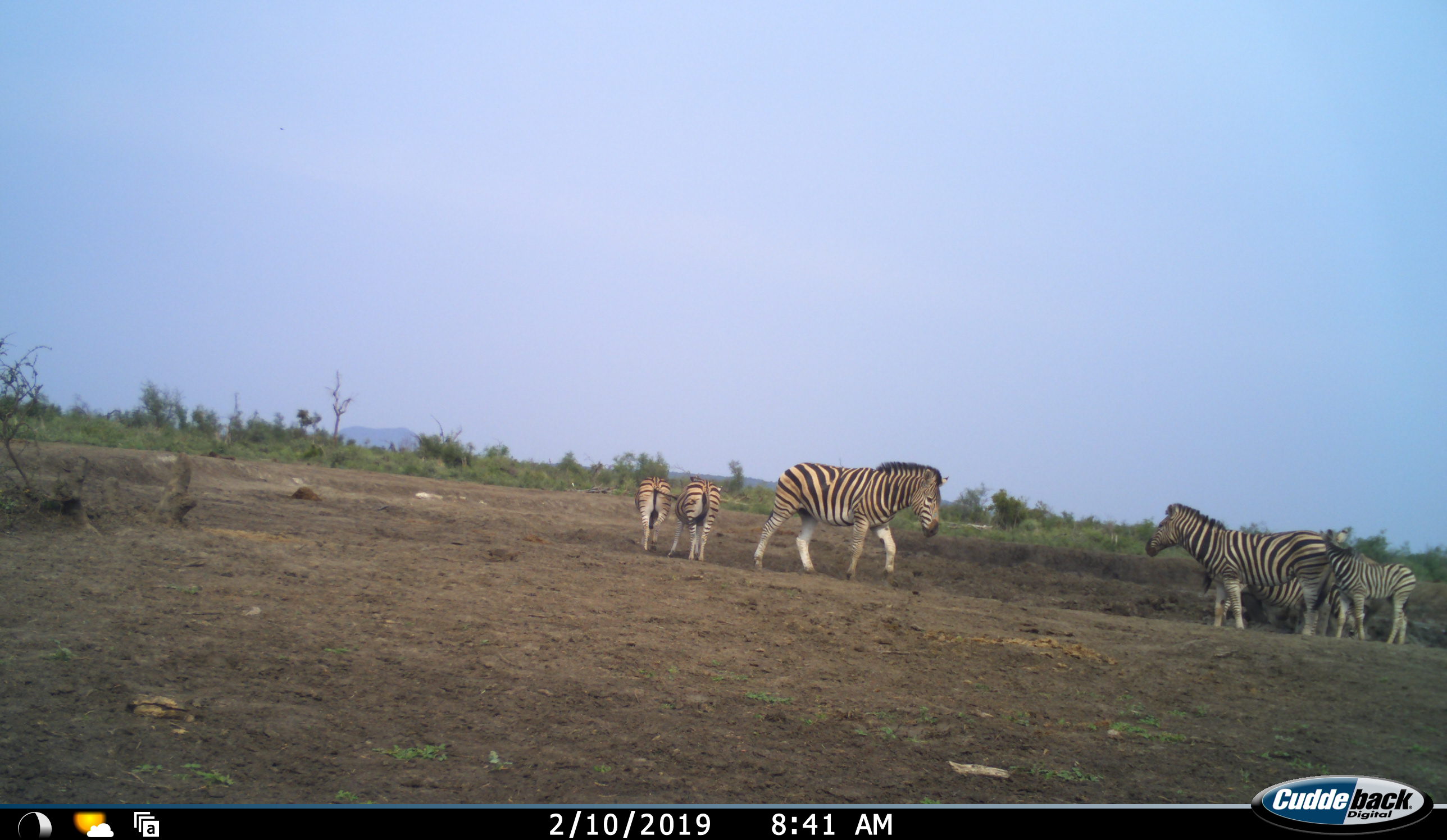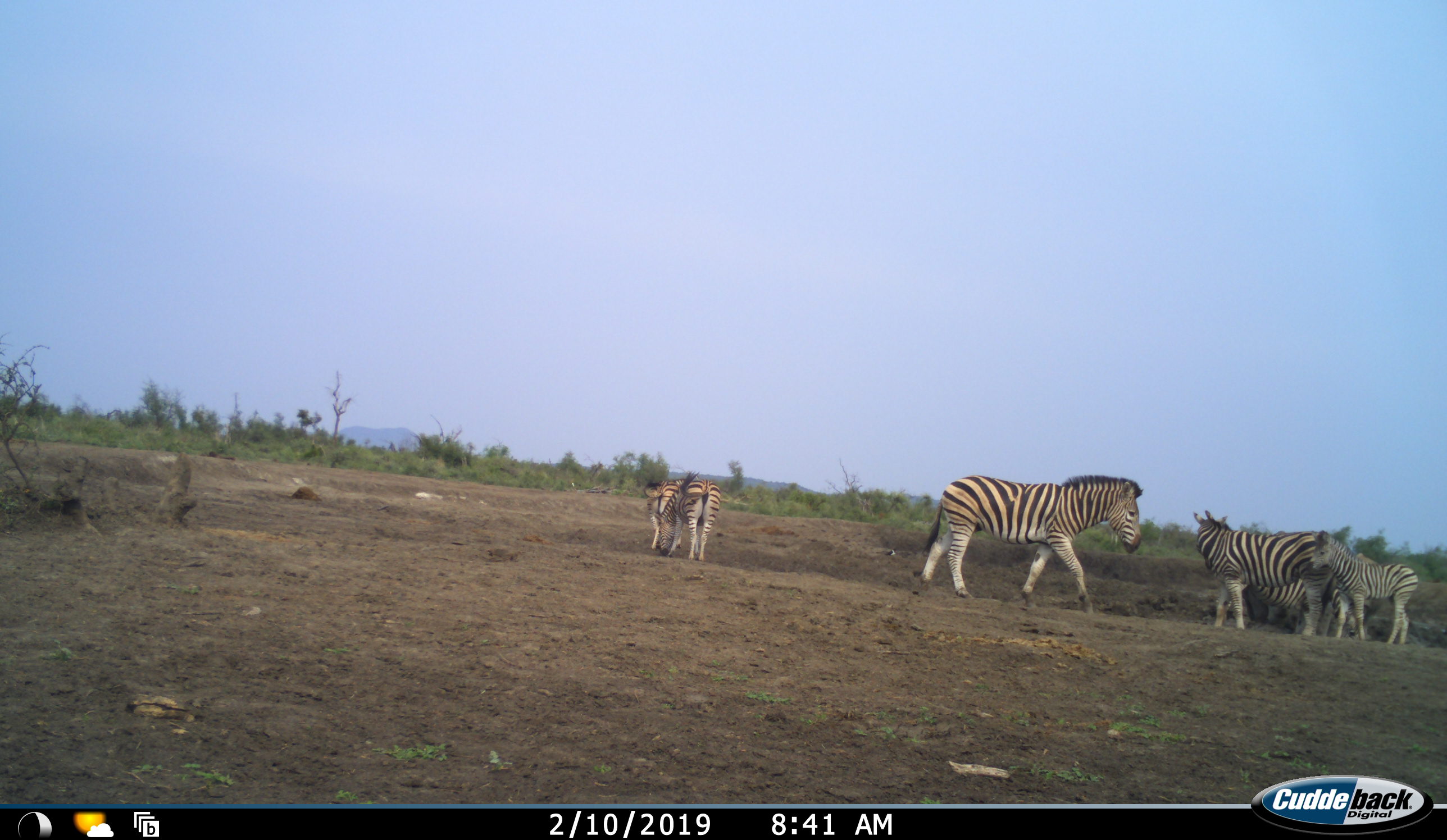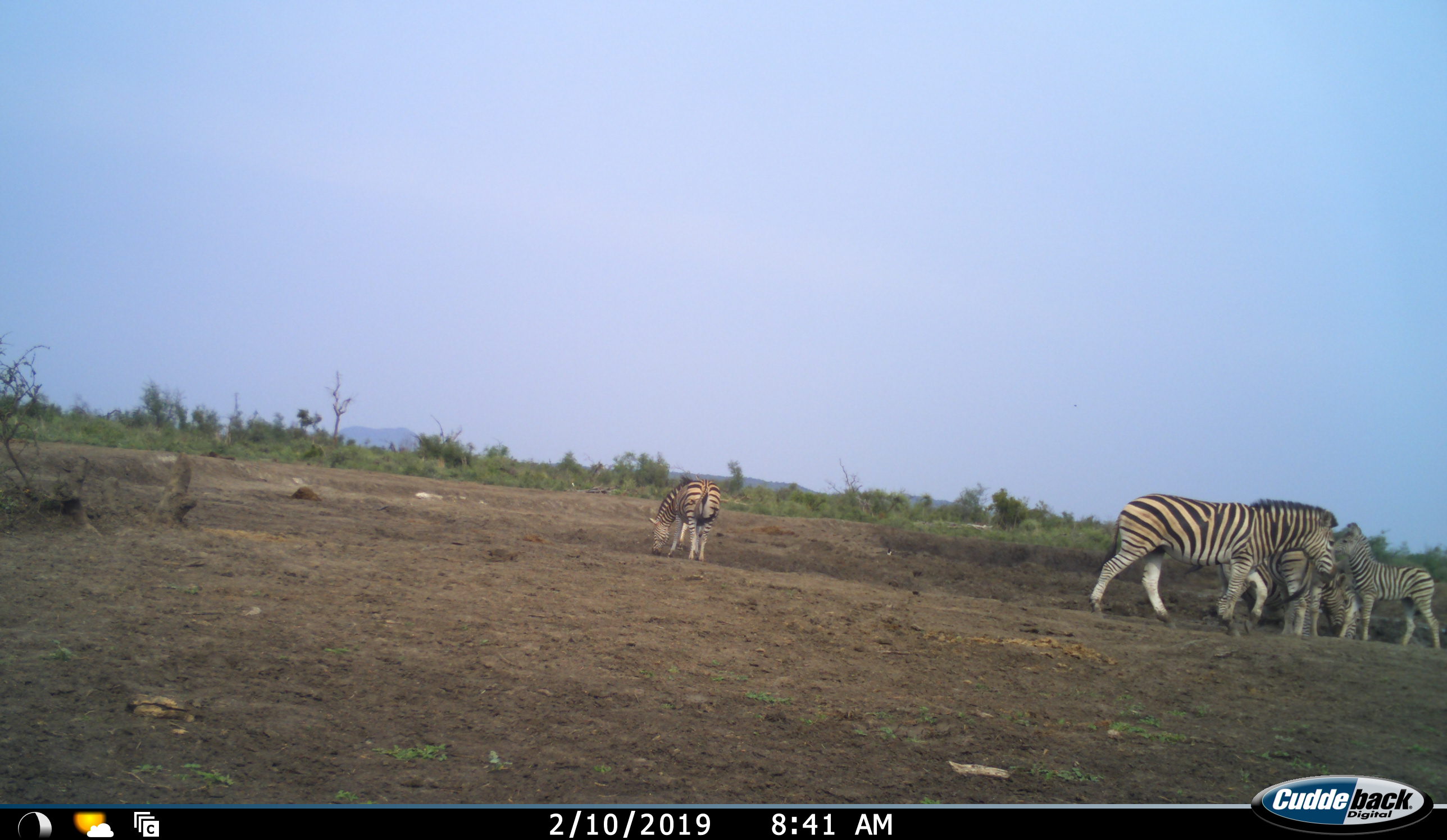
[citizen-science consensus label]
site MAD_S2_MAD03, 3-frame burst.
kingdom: Animalia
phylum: Chordata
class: Mammalia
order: Perissodactyla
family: Equidae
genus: Equus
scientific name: Equus quagga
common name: plains zebra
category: zebraplains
Zebraplains (plains zebra) (Equus quagga), count 7. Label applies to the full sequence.